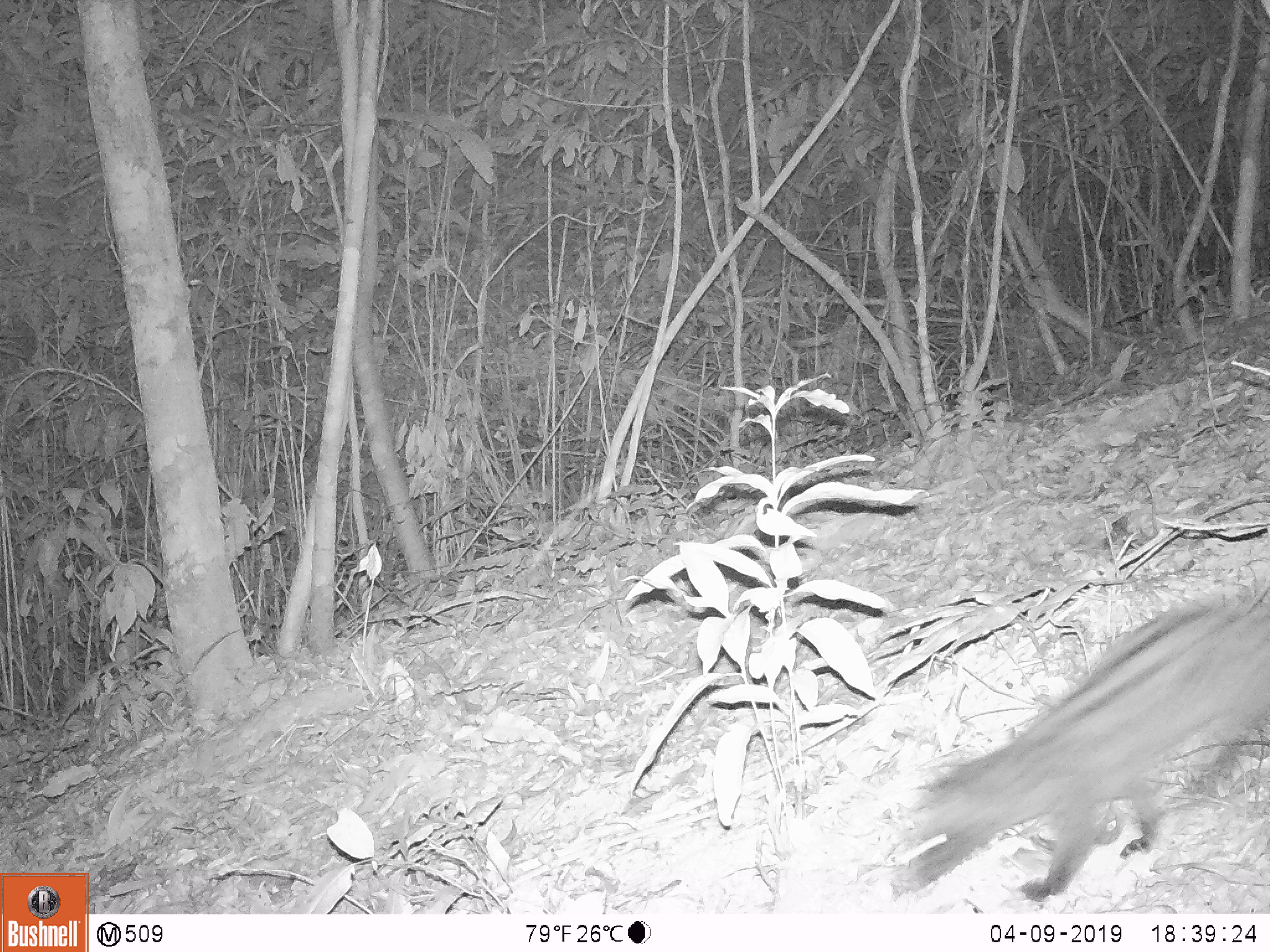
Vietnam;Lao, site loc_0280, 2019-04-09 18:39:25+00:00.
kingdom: Animalia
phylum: Chordata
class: Mammalia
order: Carnivora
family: Viverridae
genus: Paradoxurus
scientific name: Paradoxurus hermaphroditus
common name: common palm civet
Common palm civet (Paradoxurus hermaphroditus). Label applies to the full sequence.